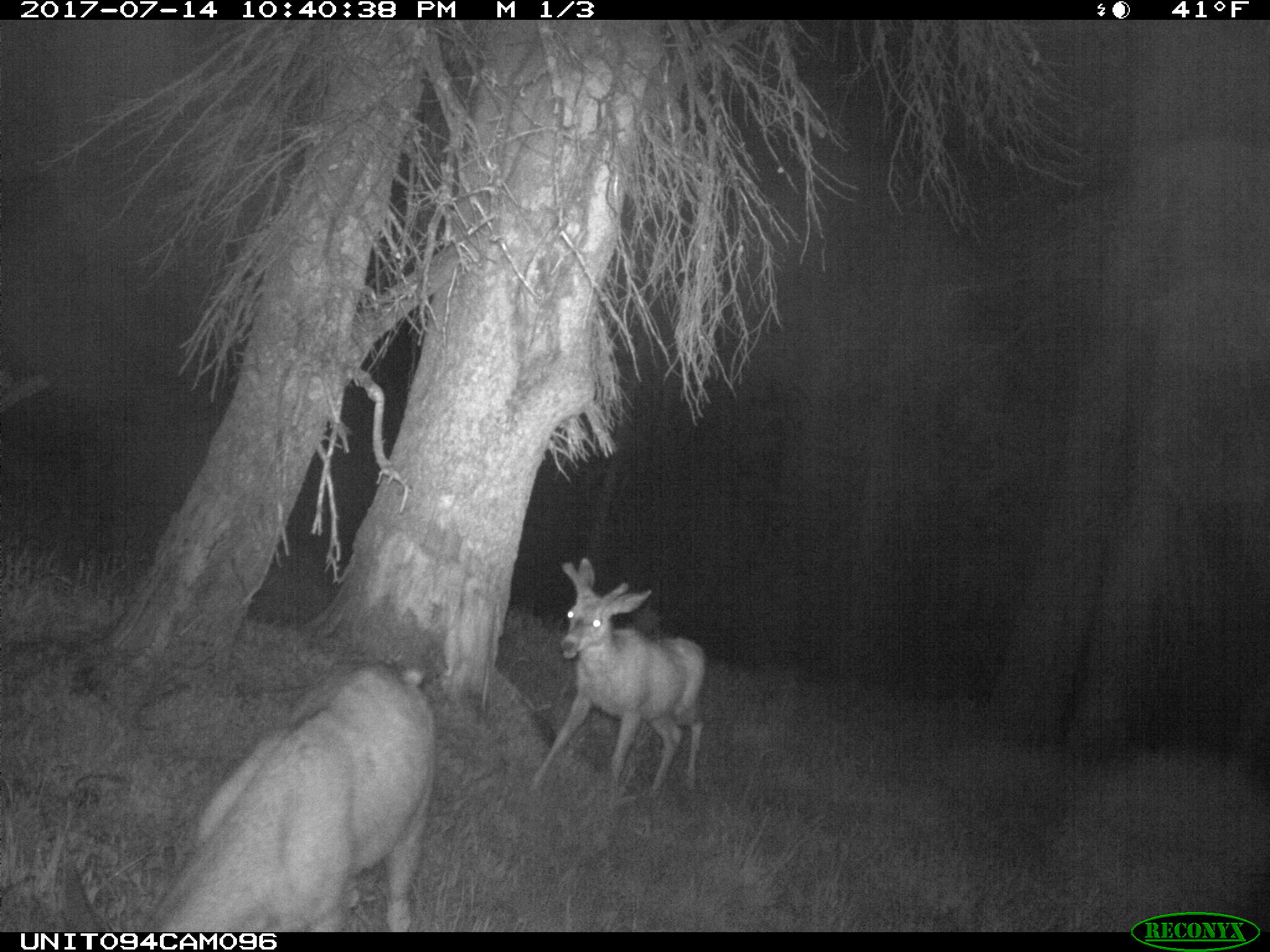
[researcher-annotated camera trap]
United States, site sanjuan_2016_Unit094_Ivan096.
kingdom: Animalia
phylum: Chordata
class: Mammalia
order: Artiodactyla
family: Cervidae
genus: Odocoileus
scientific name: Odocoileus hemionus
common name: mule deer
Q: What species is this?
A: Odocoileus hemionus (mule deer).